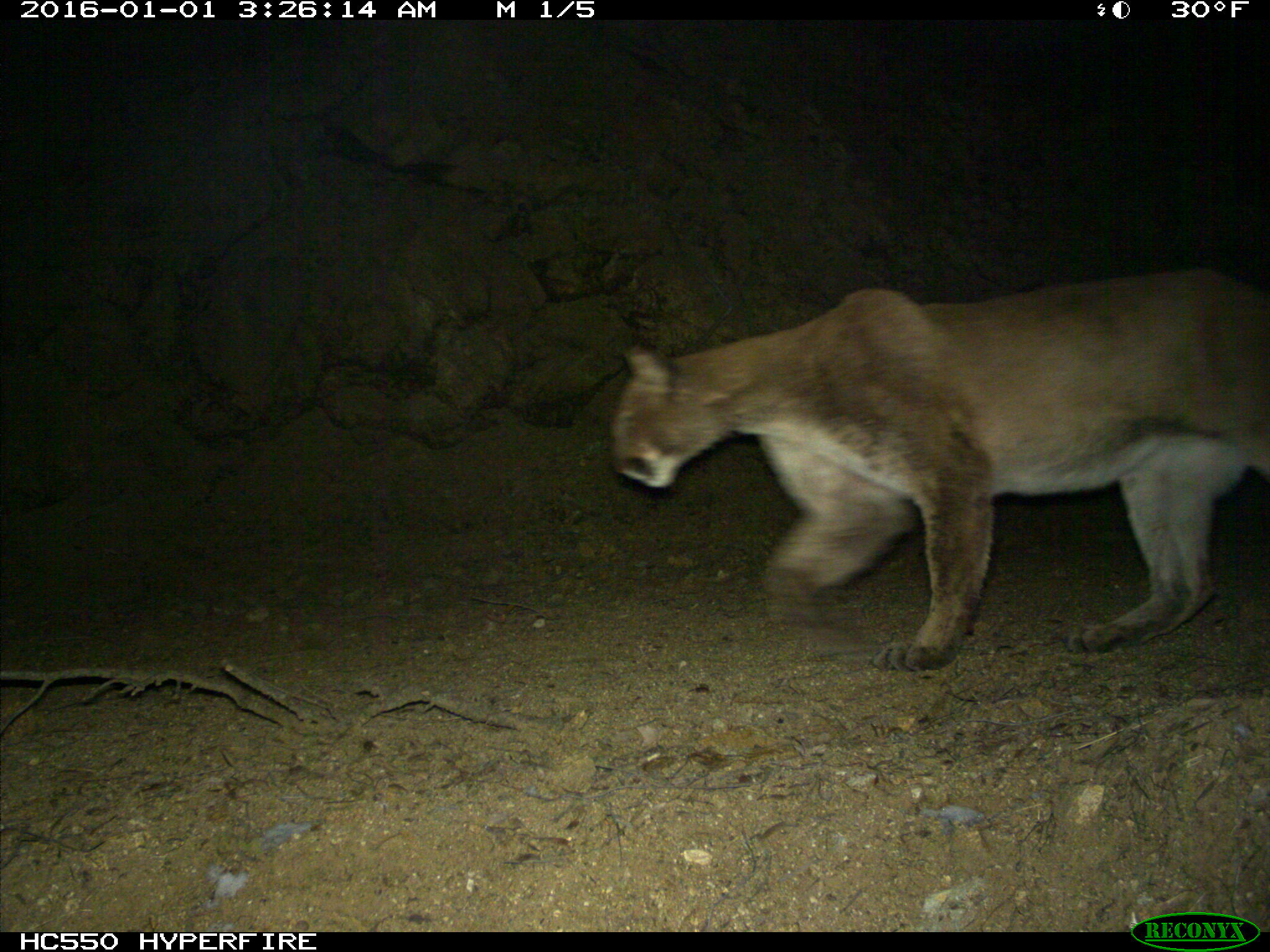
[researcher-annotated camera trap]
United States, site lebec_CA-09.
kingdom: Animalia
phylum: Chordata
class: Mammalia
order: Carnivora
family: Felidae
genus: Puma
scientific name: Puma concolor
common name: mountain lion